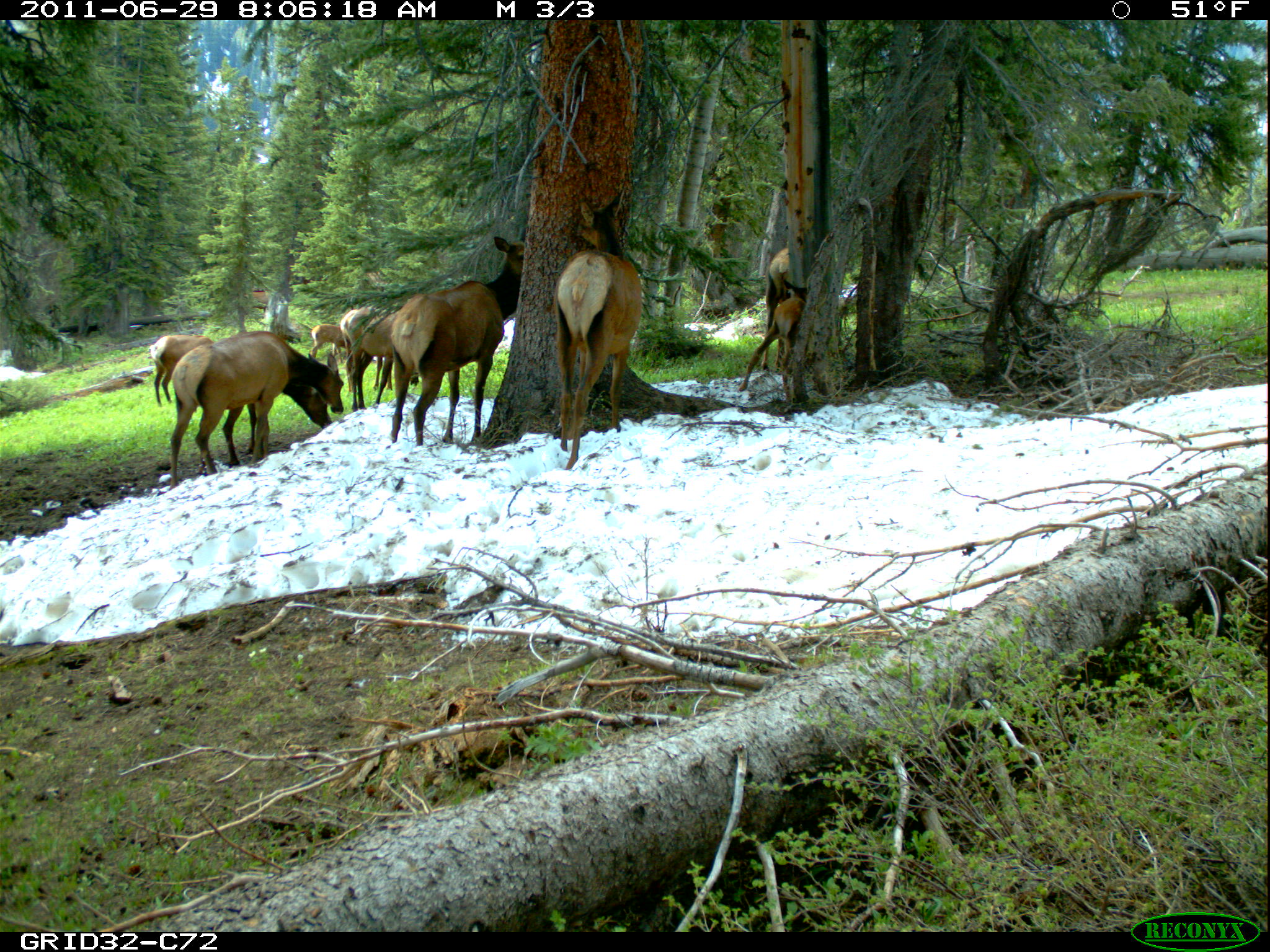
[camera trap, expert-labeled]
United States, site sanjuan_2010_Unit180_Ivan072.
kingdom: Animalia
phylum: Chordata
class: Mammalia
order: Artiodactyla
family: Cervidae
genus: Cervus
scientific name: Cervus elaphus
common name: red deer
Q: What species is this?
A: Cervus elaphus (red deer).